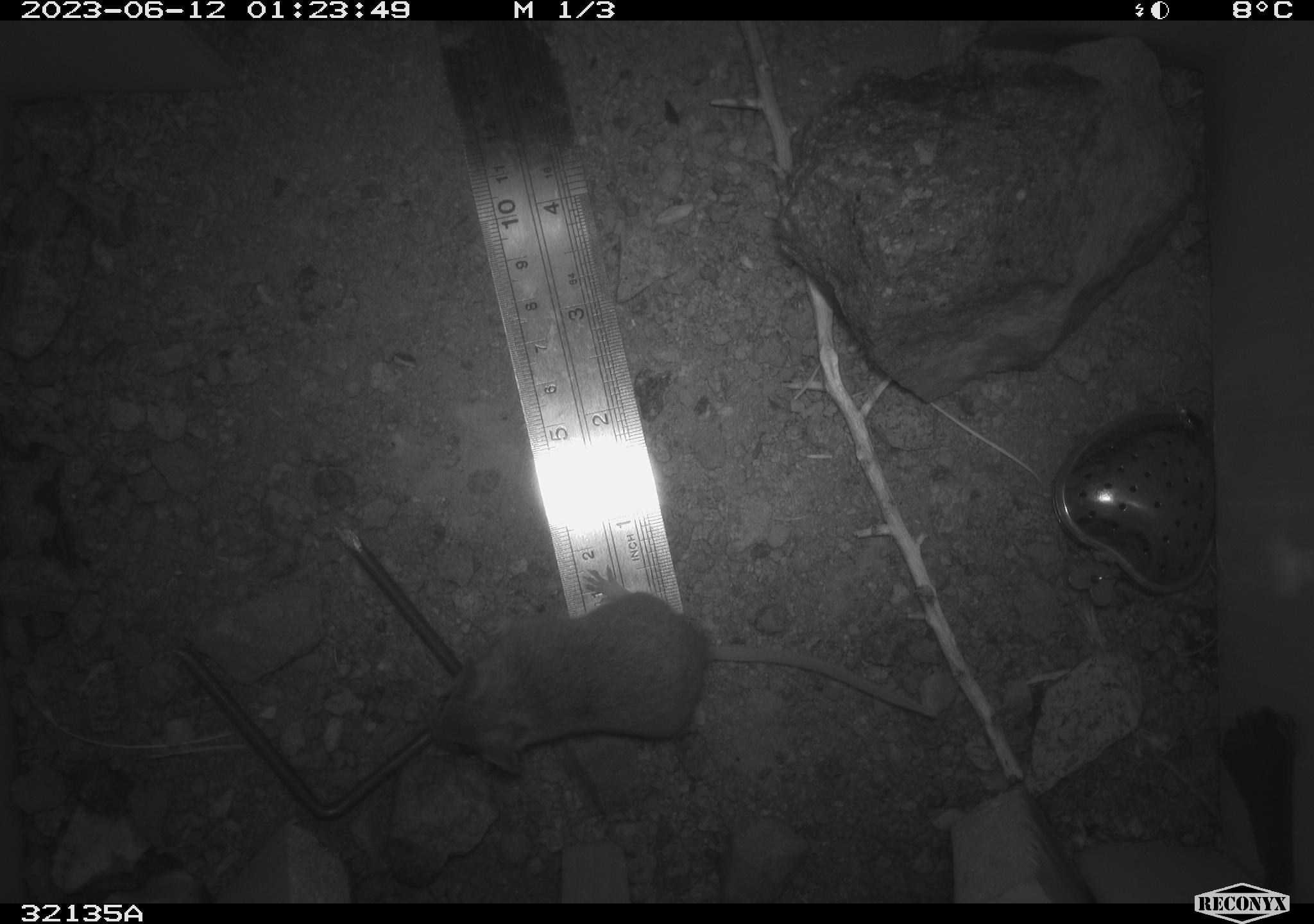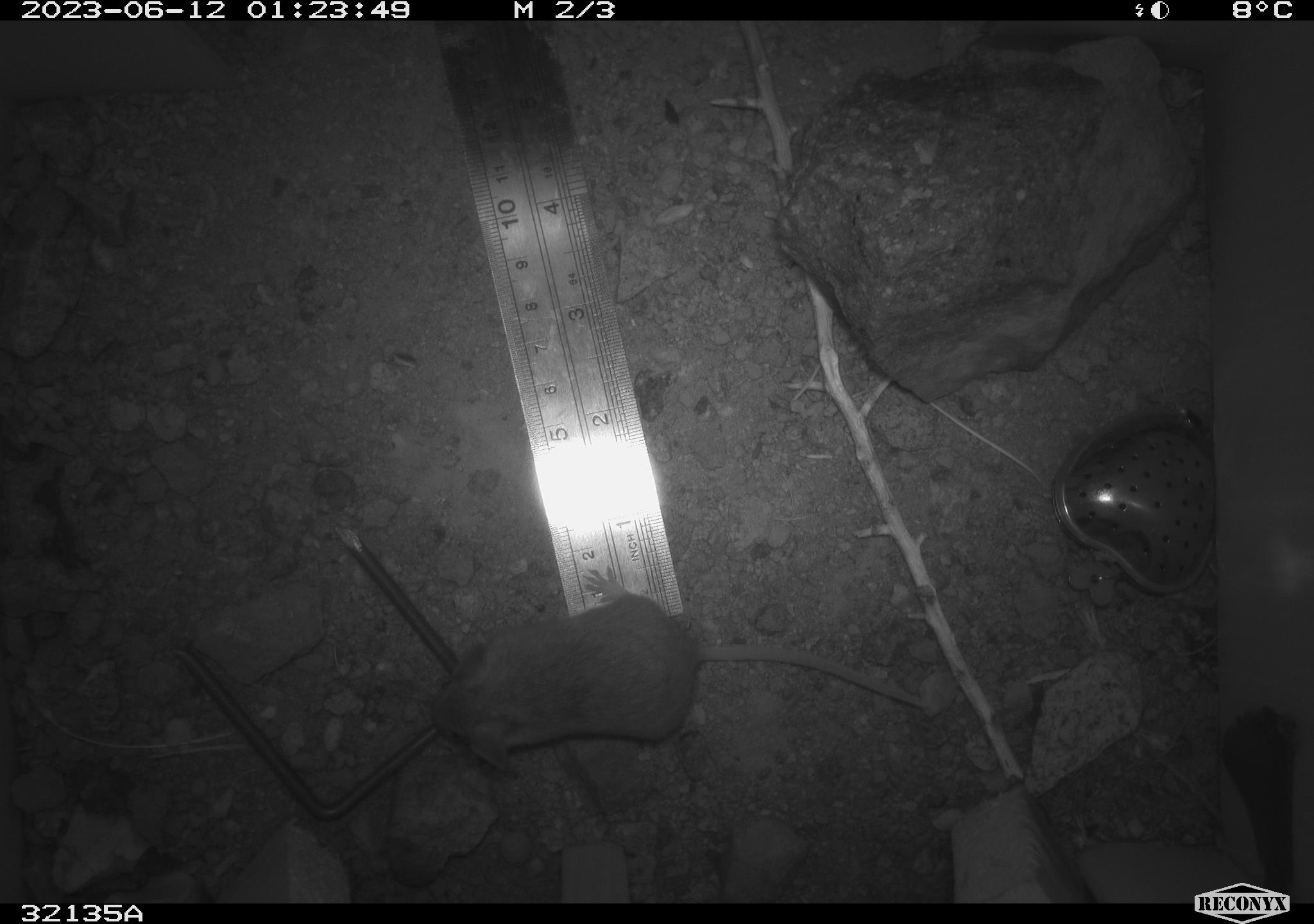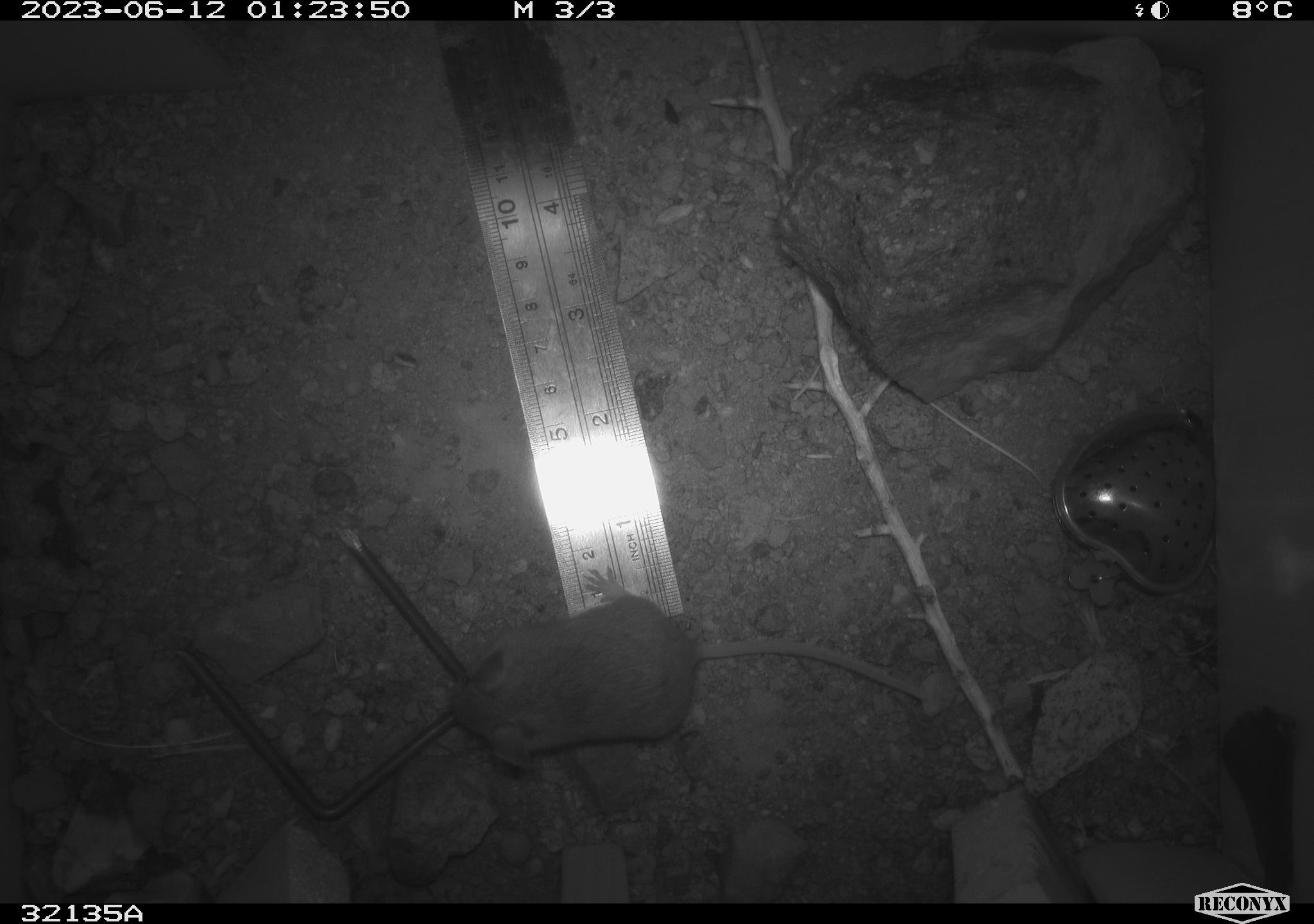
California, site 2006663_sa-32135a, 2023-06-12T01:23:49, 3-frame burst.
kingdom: Animalia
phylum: Chordata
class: Mammalia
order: Rodentia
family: Heteromyidae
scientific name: Heteromyidae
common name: kangaroo rats and pocket mice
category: heteromyidae family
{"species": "heteromyidae family (kangaroo rats and pocket mice) (Heteromyidae)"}